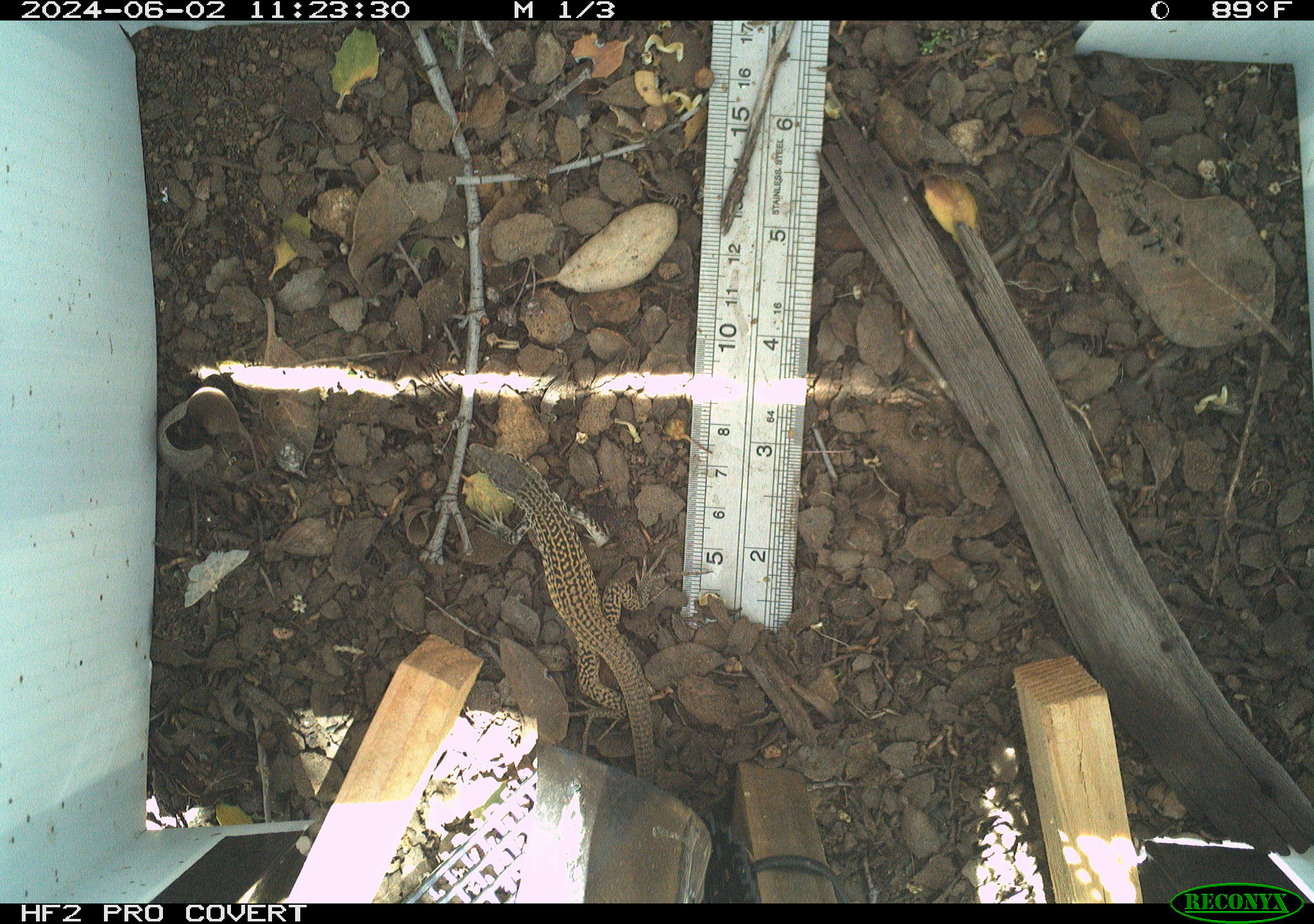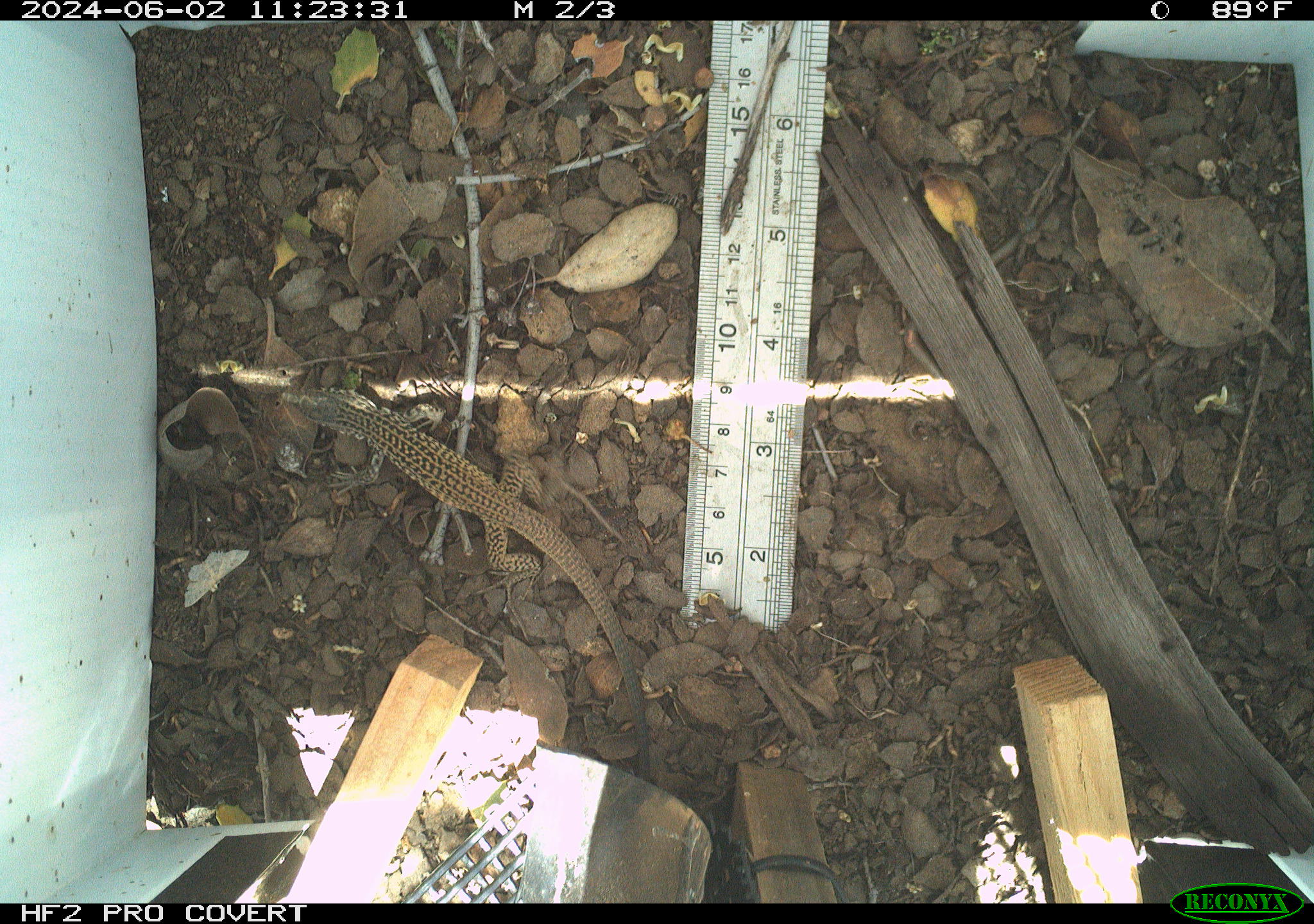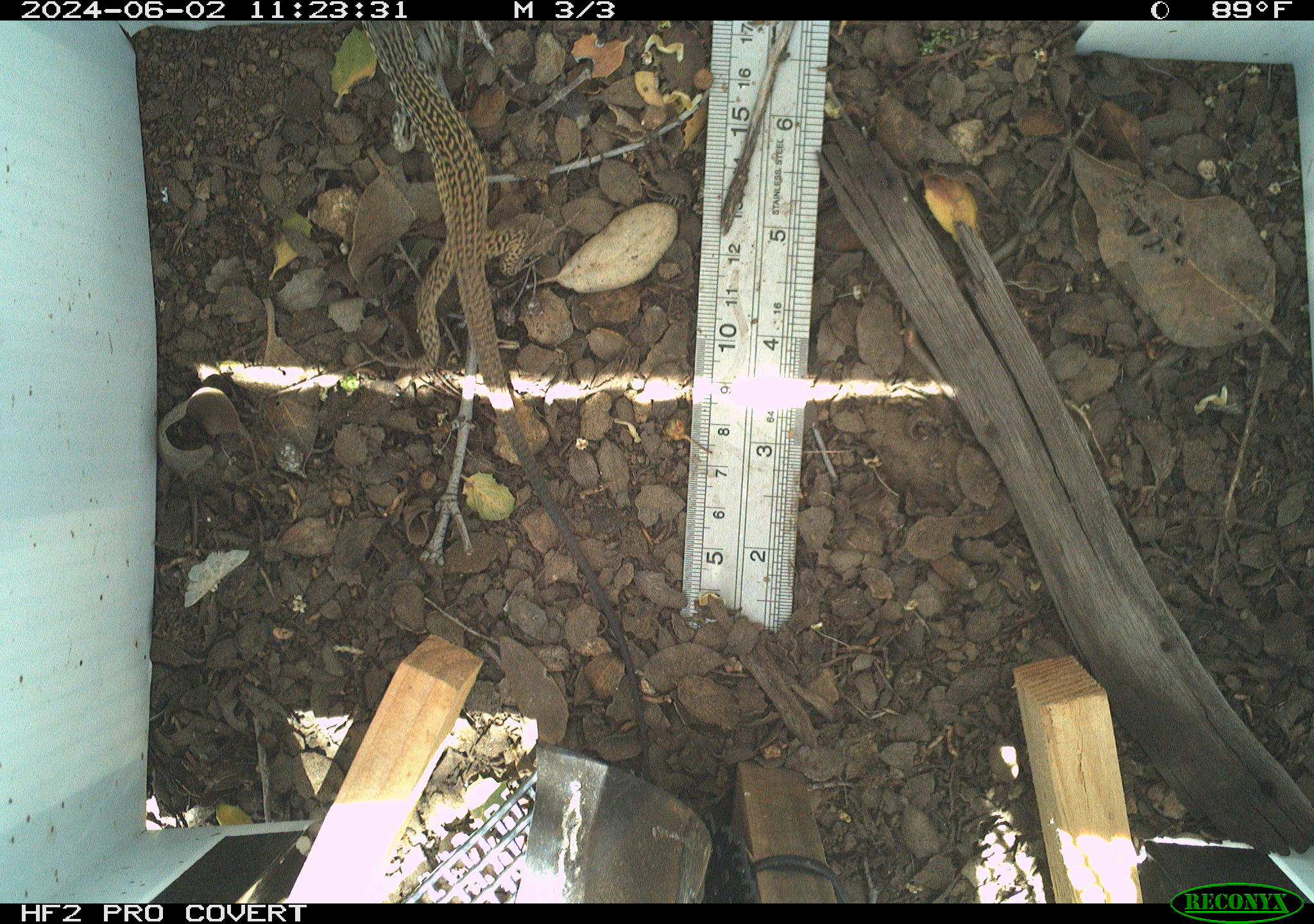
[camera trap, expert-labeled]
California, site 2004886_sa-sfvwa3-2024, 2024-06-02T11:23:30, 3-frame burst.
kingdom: Animalia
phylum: Chordata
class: Reptilia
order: Squamata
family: Teiidae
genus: Aspidoscelis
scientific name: Aspidoscelis tigris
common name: western whiptail